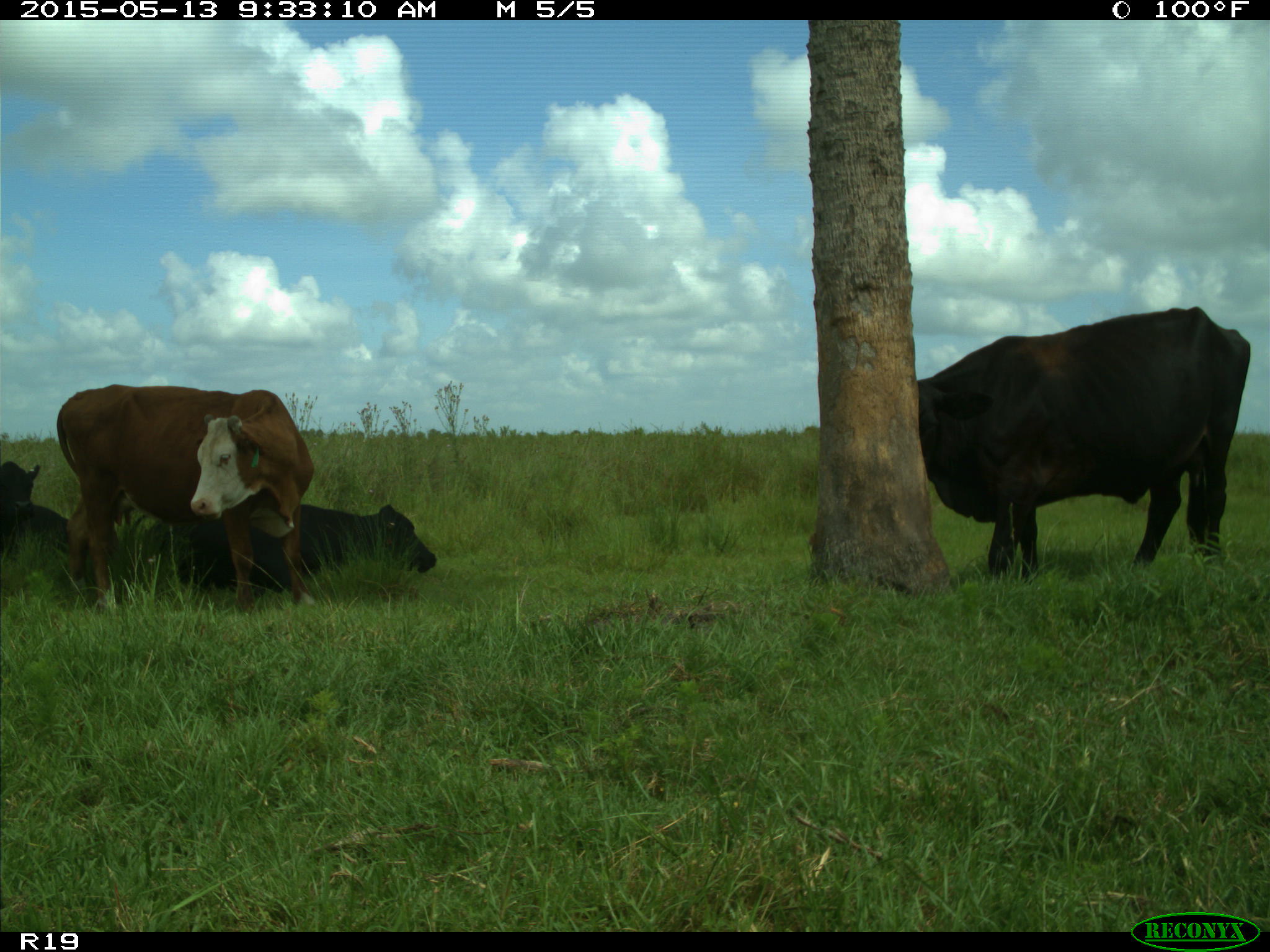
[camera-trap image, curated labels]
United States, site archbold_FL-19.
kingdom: Animalia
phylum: Chordata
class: Mammalia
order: Artiodactyla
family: Bovidae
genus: Bos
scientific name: Bos taurus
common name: domestic cow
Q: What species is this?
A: Bos taurus (domestic cow).